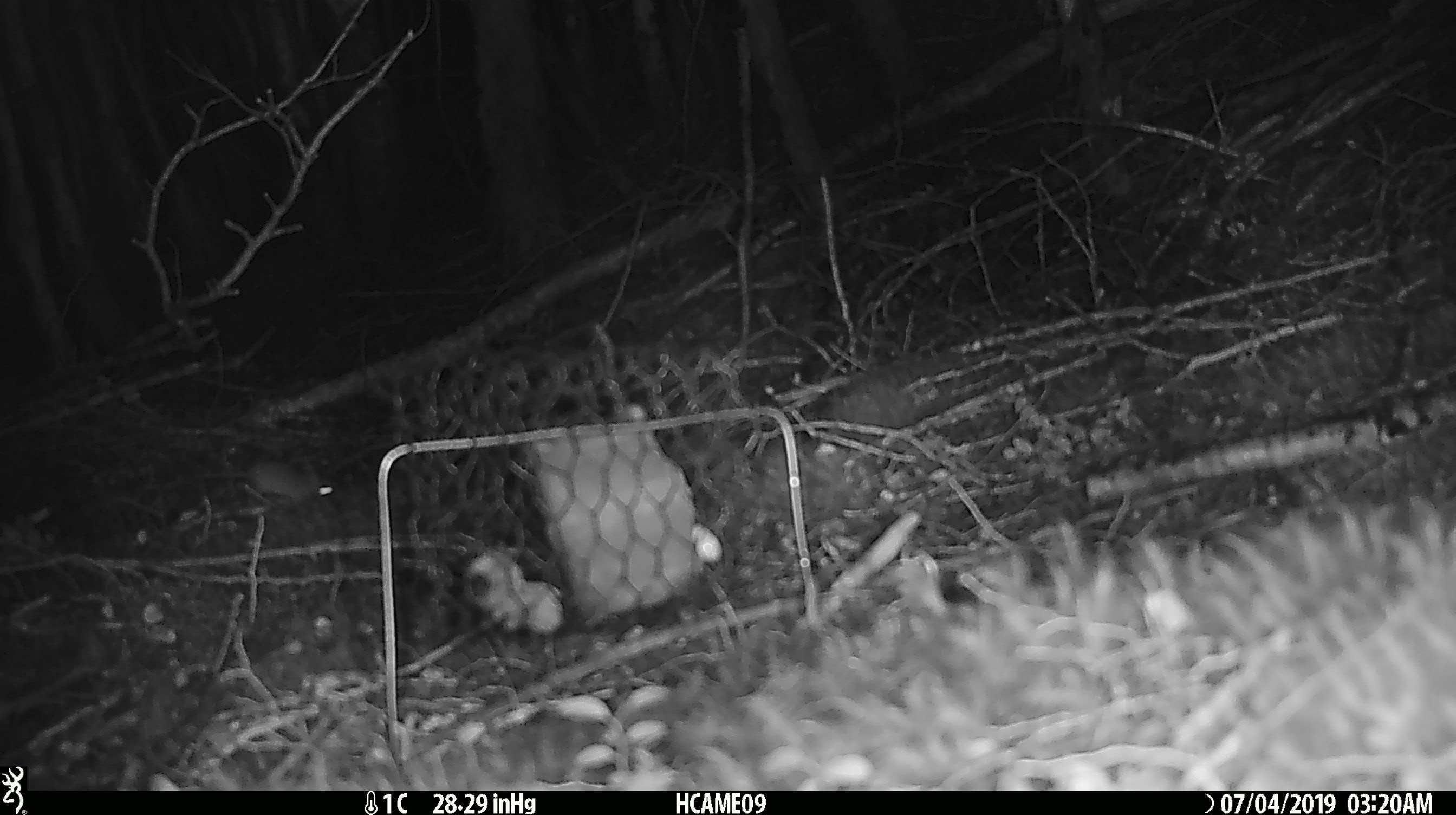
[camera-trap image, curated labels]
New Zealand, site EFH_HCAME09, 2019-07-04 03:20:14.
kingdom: Animalia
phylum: Chordata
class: Mammalia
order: Rodentia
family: Muridae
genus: Mus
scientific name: Mus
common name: mouse